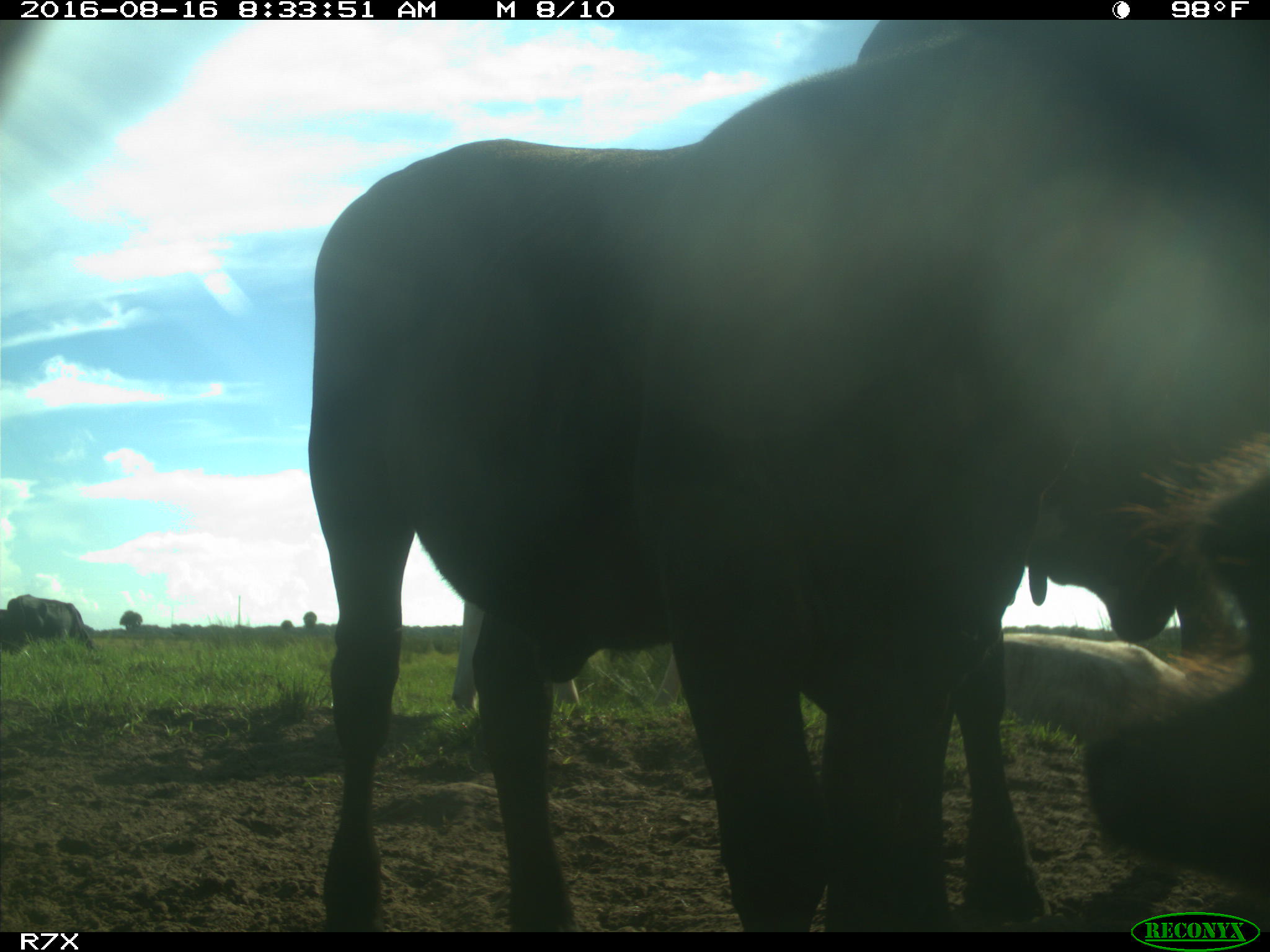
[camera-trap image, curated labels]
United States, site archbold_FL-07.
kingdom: Animalia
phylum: Chordata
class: Mammalia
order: Artiodactyla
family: Bovidae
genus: Bos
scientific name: Bos taurus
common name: domestic cow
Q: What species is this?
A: Bos taurus (domestic cow).